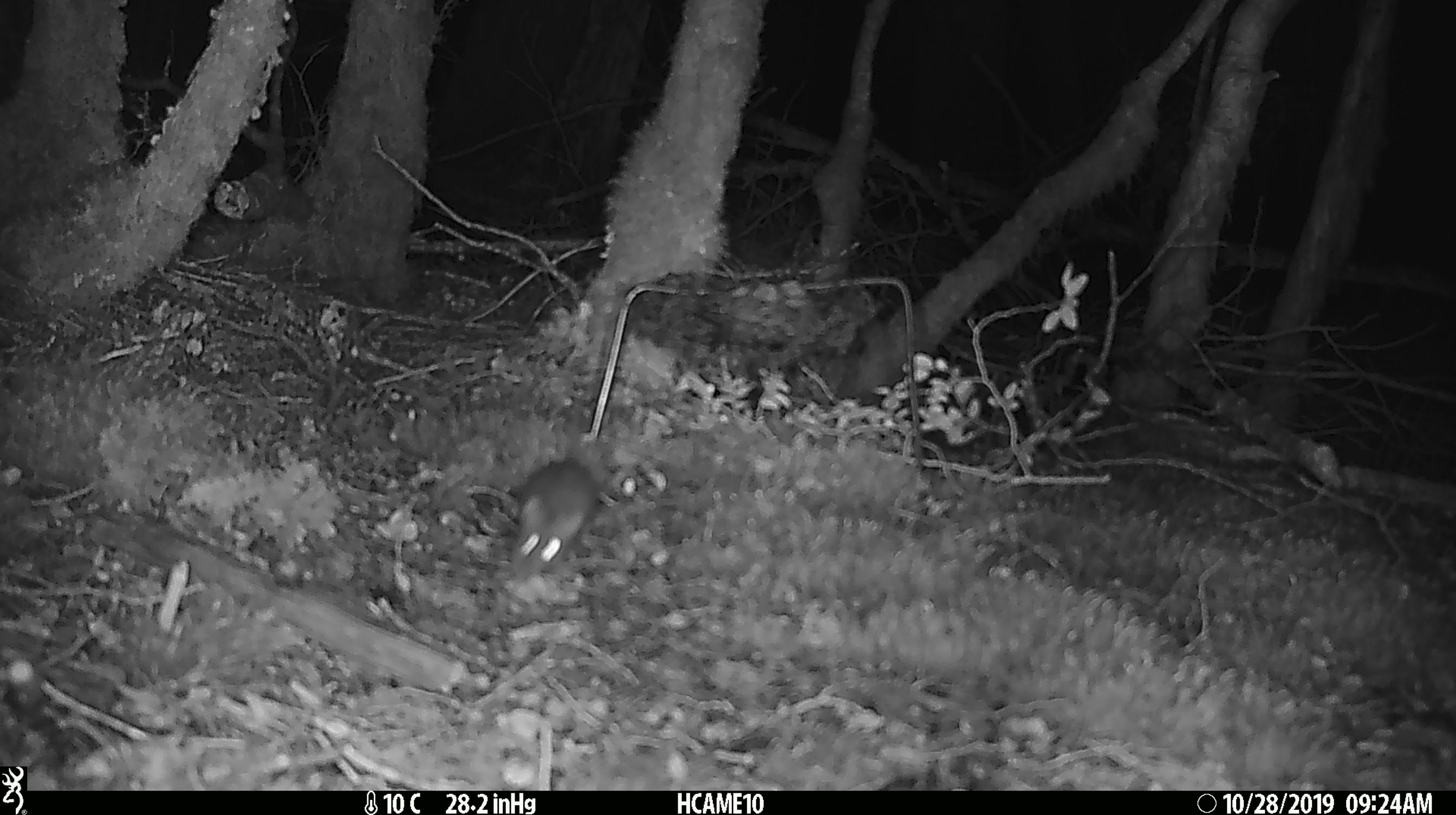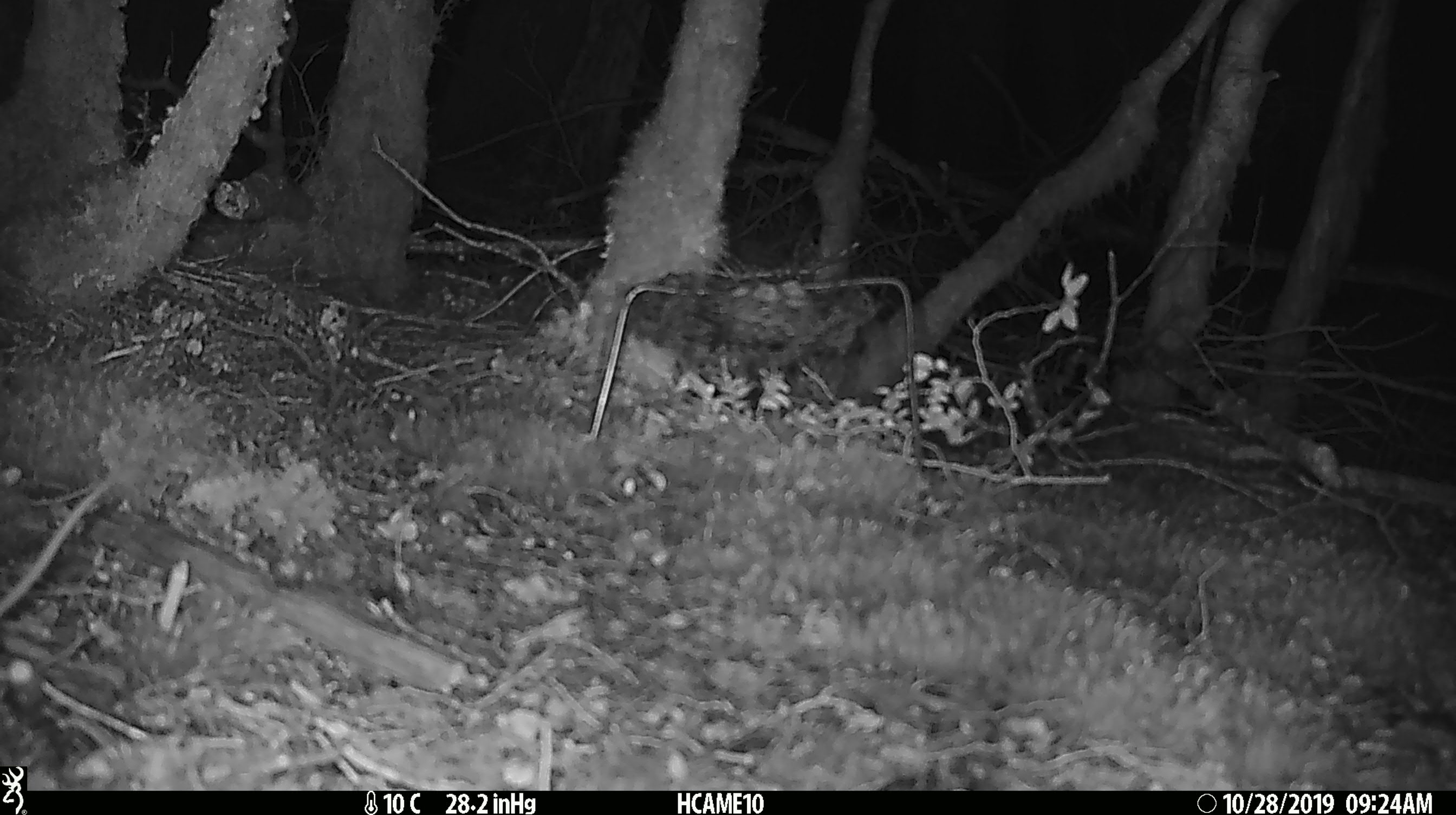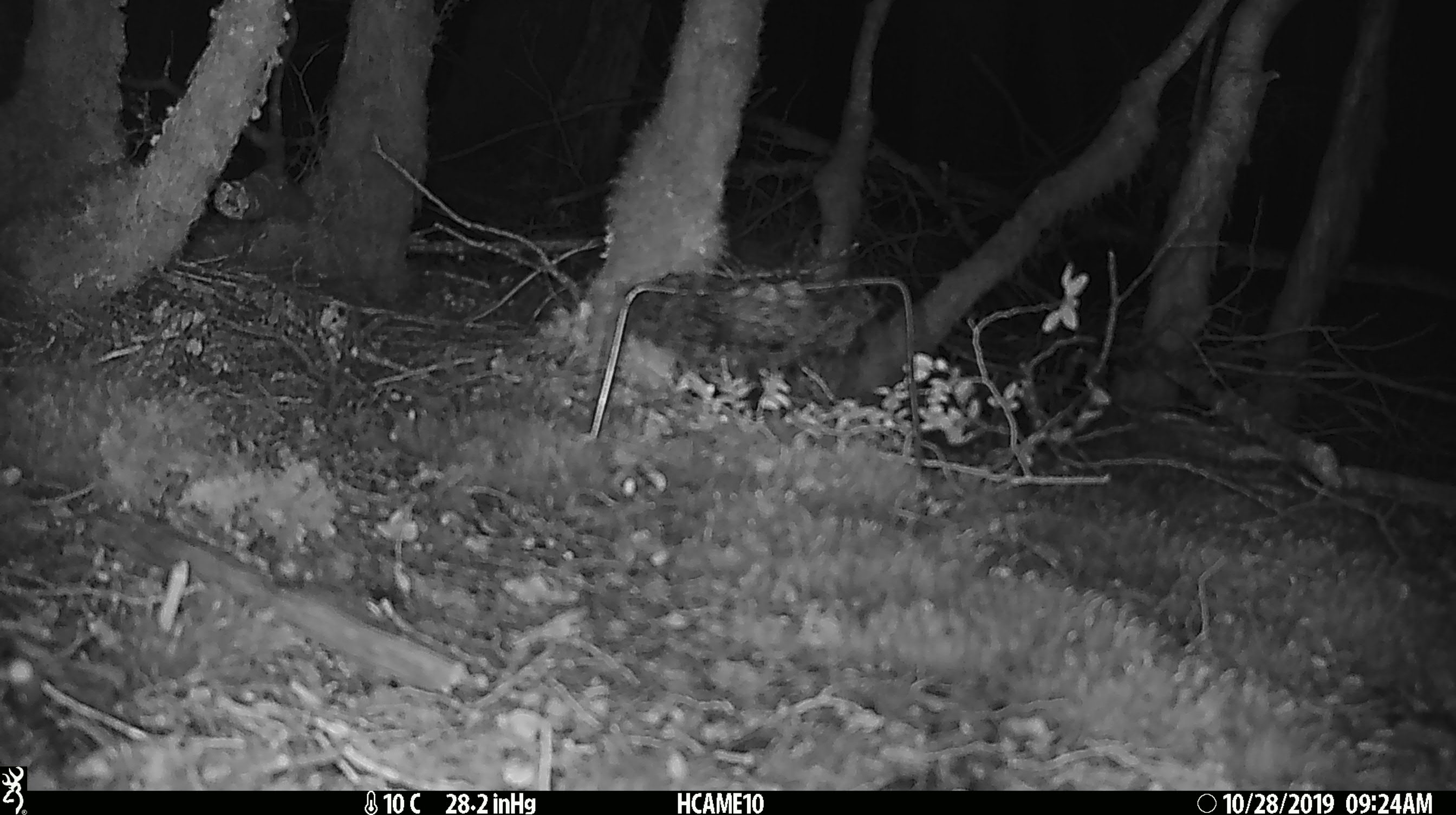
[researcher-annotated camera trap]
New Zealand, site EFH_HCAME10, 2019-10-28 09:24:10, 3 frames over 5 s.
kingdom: Animalia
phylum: Chordata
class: Mammalia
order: Rodentia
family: Muridae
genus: Mus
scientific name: Mus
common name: mouse